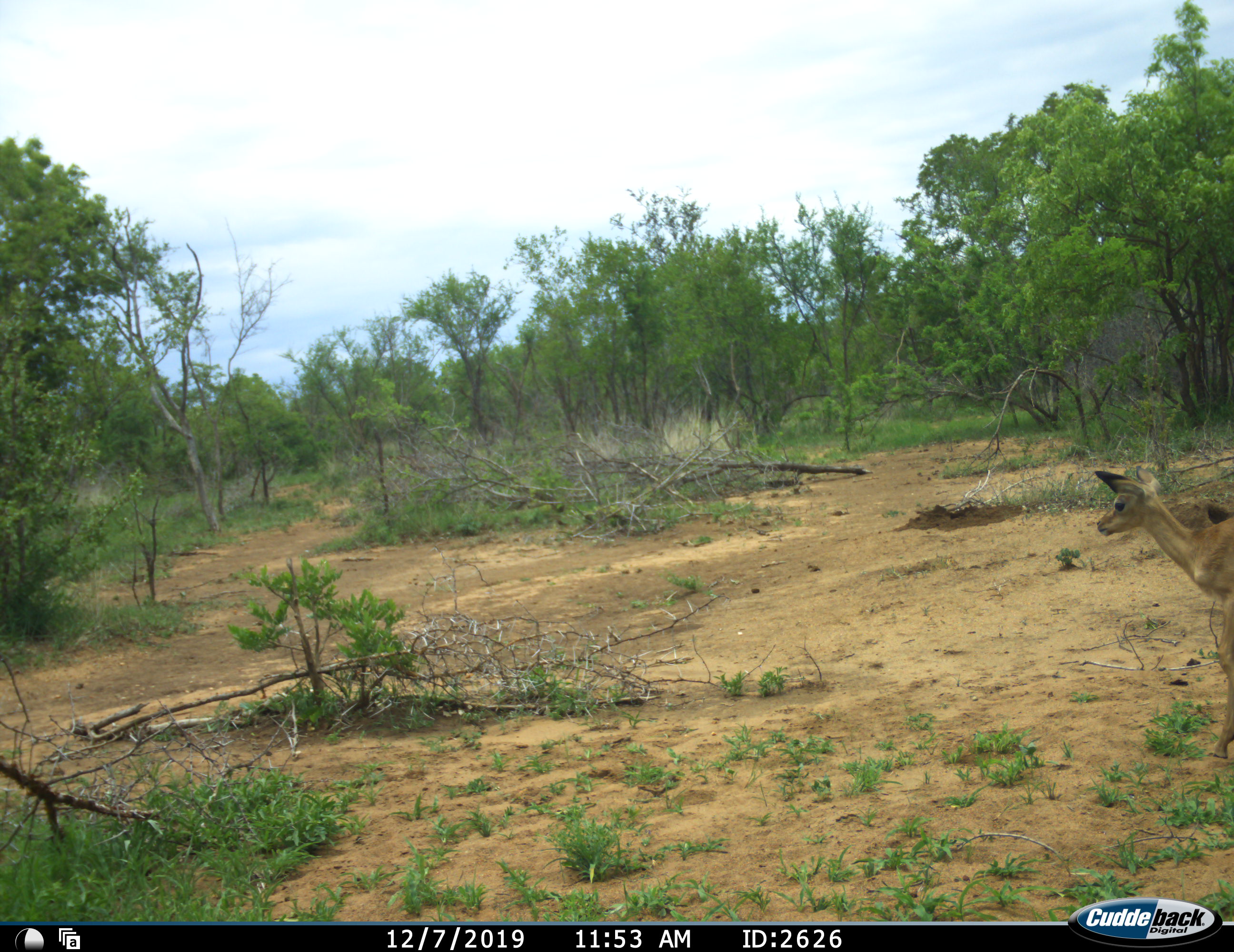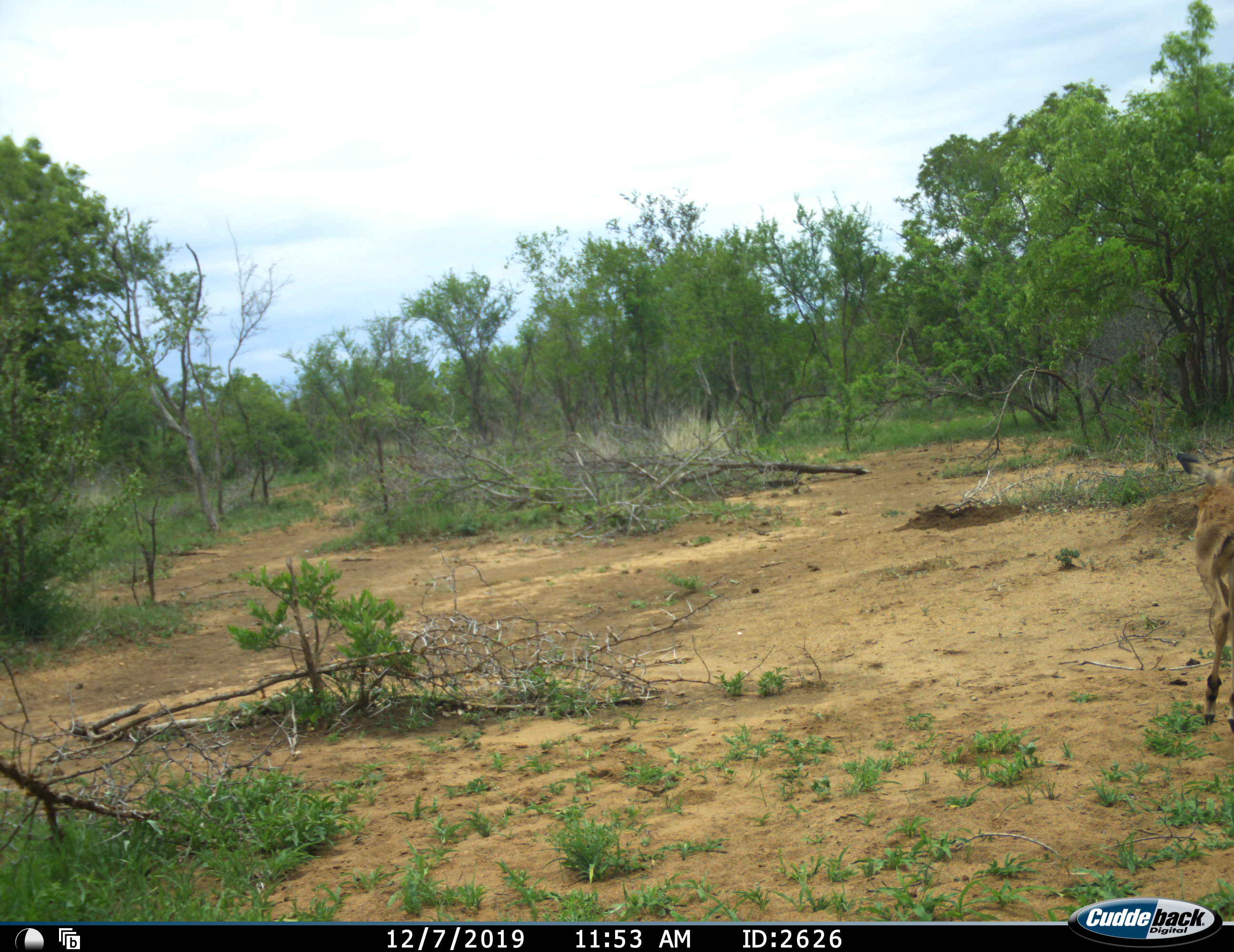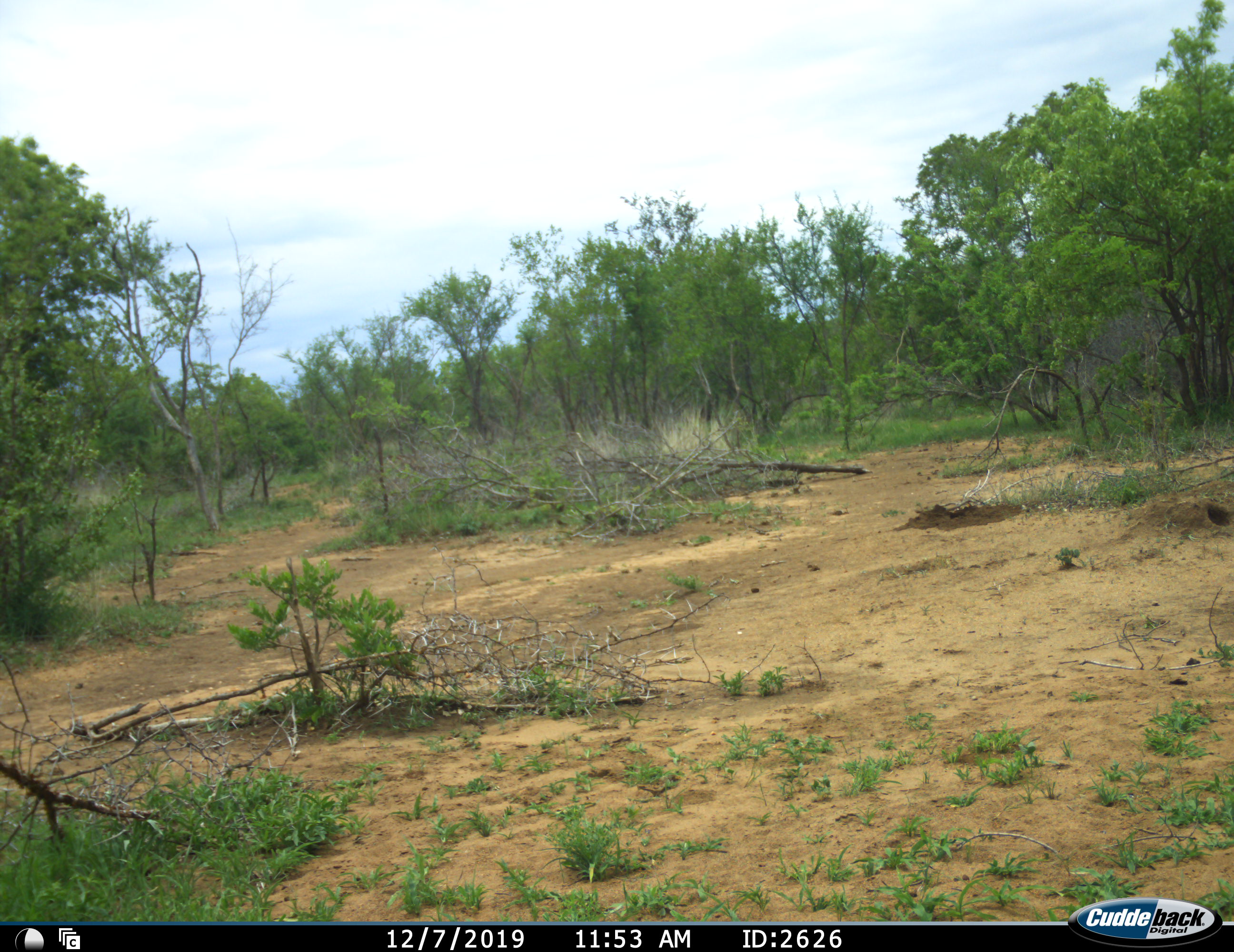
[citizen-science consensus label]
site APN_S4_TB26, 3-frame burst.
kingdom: Animalia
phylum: Chordata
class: Mammalia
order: Artiodactyla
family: Bovidae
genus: Aepyceros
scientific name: Aepyceros melampus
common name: impala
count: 1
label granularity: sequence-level